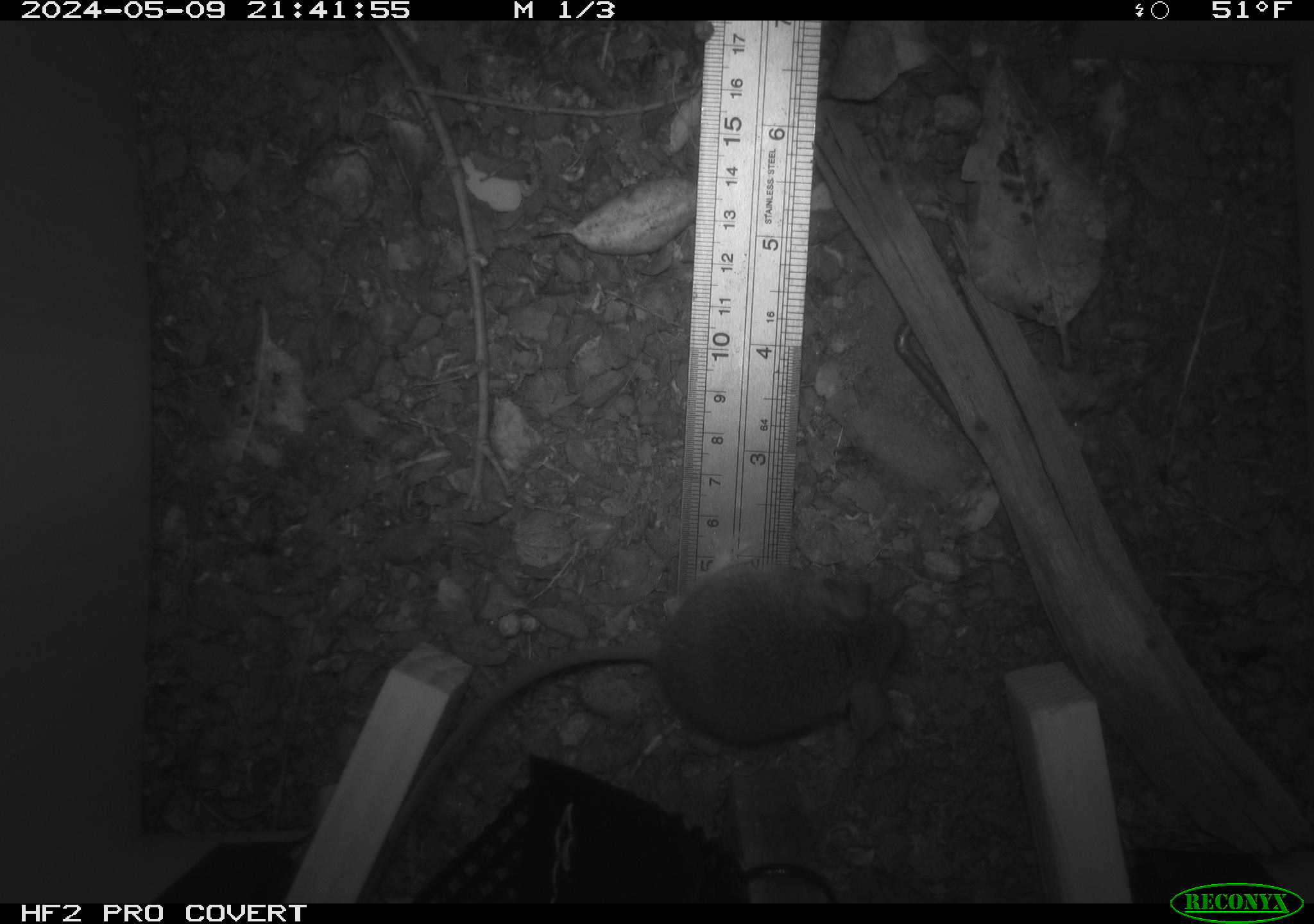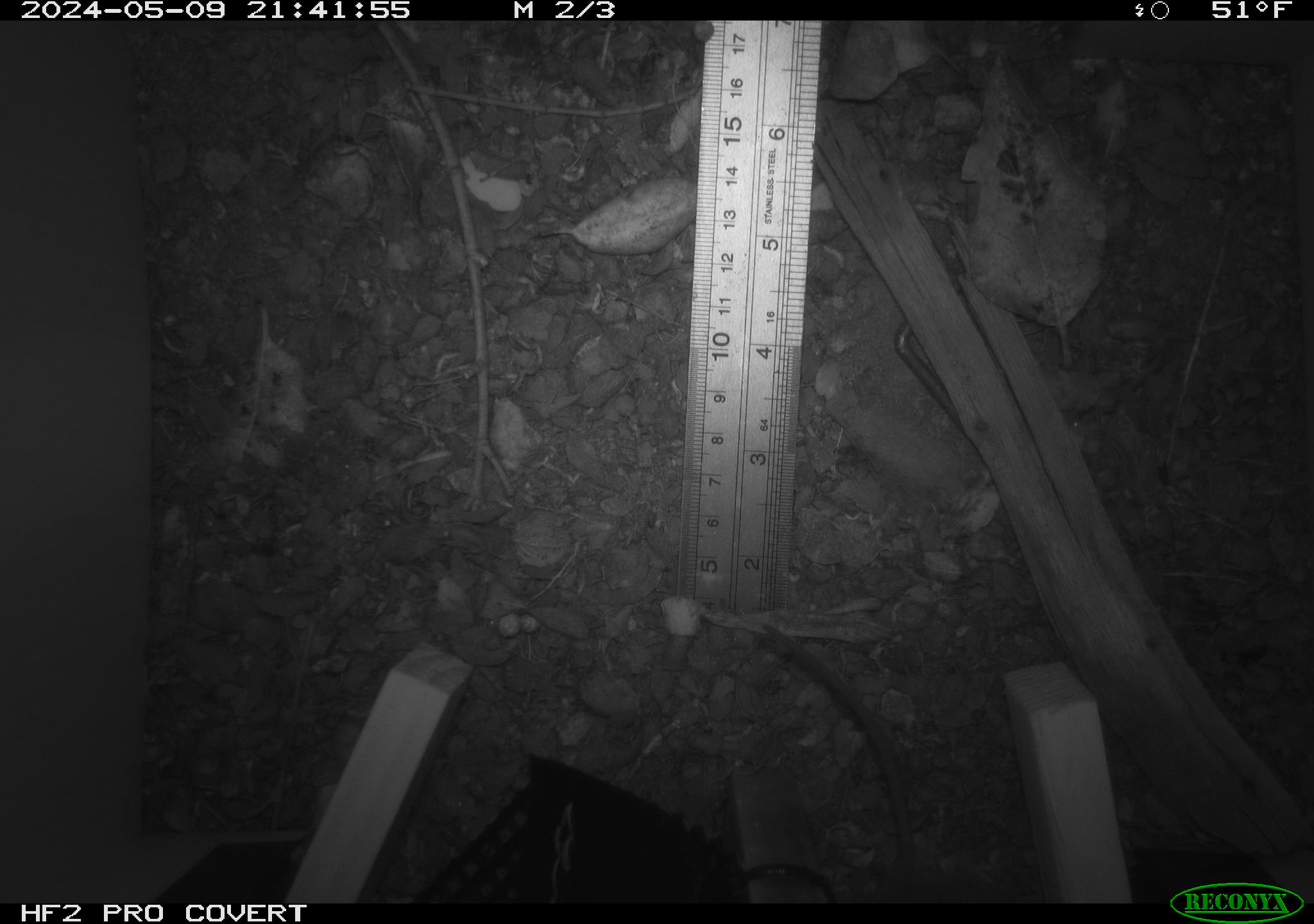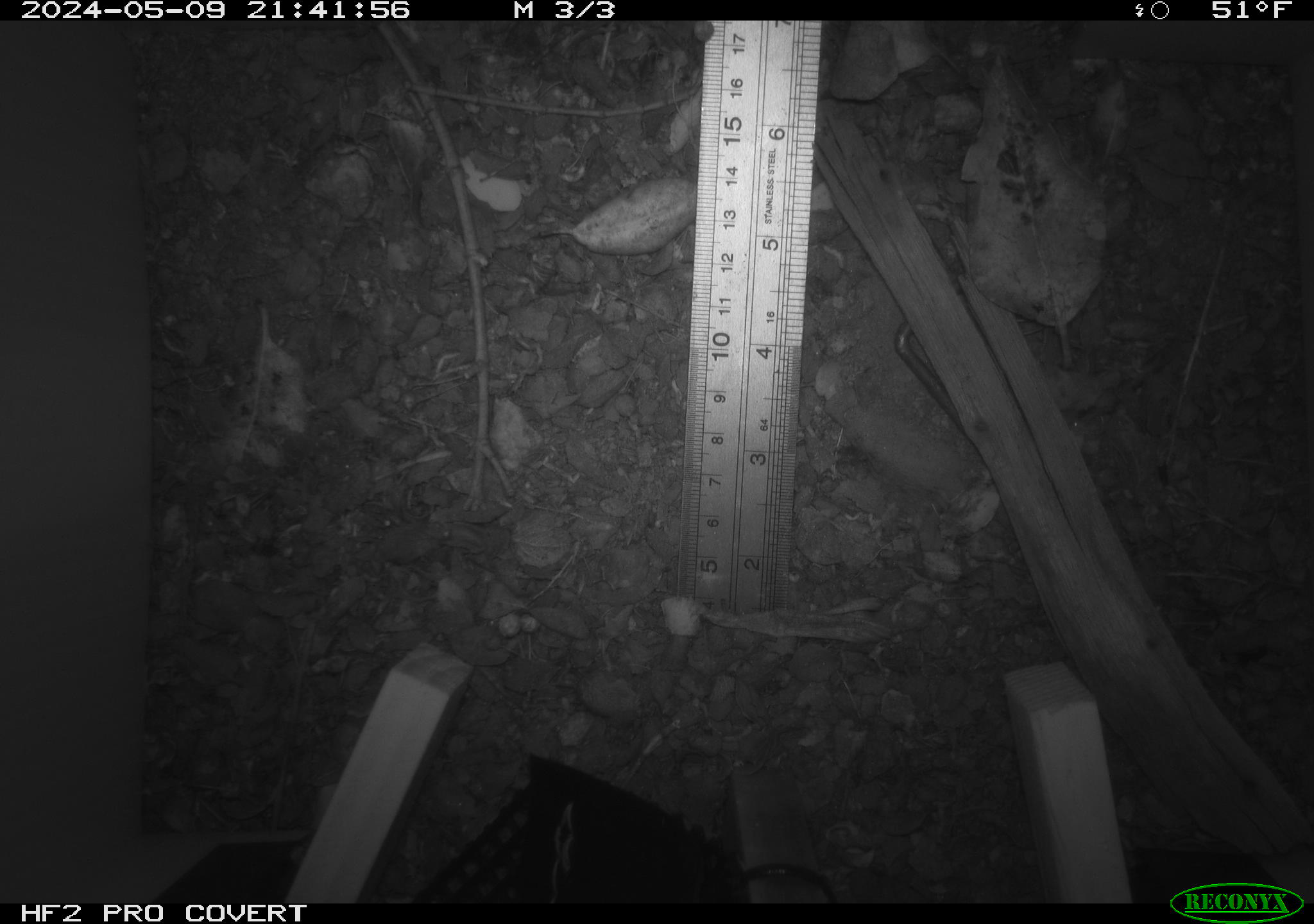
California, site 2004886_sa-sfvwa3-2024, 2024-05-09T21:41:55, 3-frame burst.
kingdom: Animalia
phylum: Chordata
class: Mammalia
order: Rodentia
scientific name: Rodentia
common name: mouse species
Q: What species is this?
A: Mouse species (Rodentia).